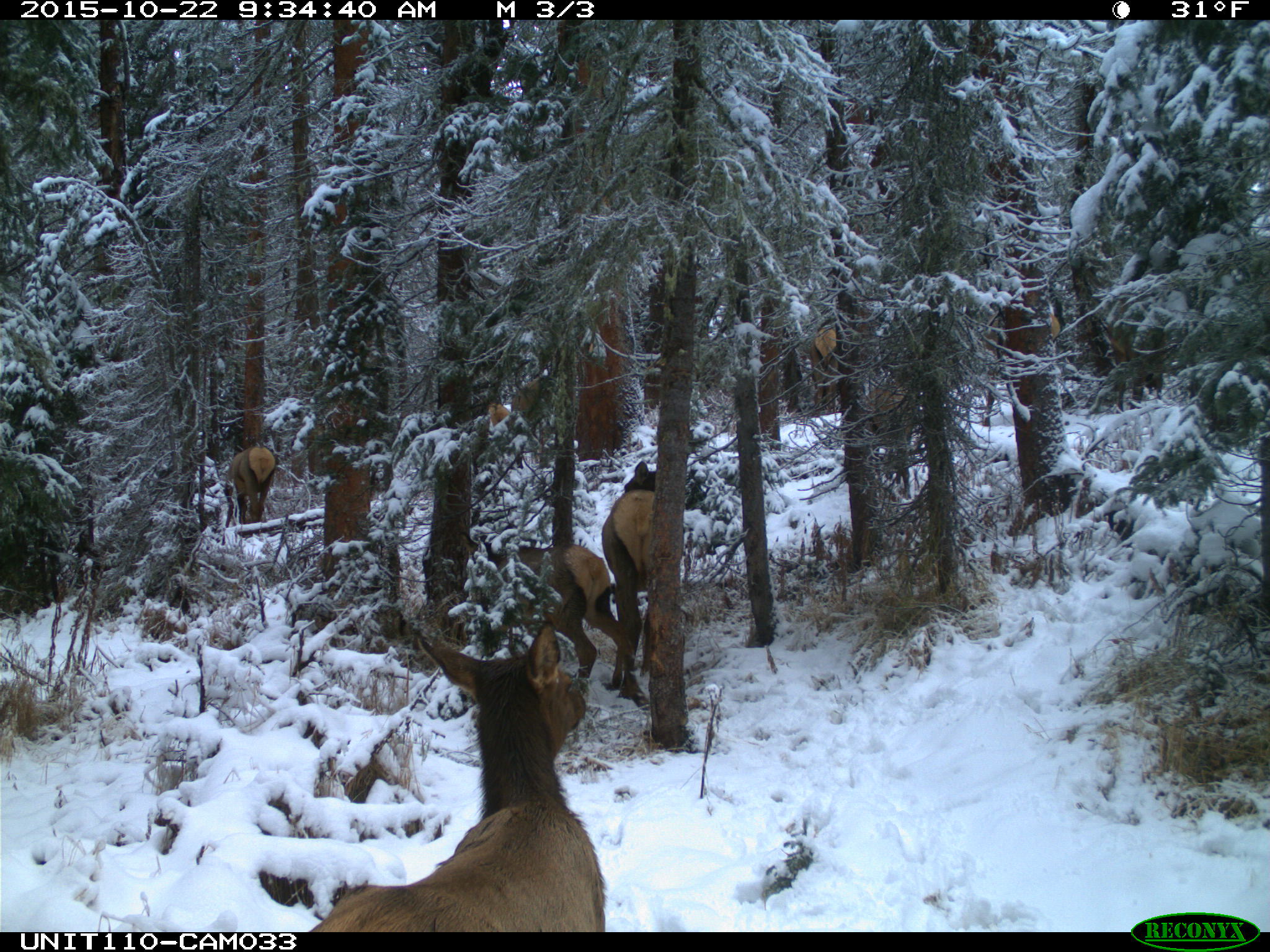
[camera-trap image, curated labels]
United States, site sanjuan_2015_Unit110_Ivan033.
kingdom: Animalia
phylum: Chordata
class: Mammalia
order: Artiodactyla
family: Cervidae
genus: Cervus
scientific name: Cervus elaphus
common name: red deer